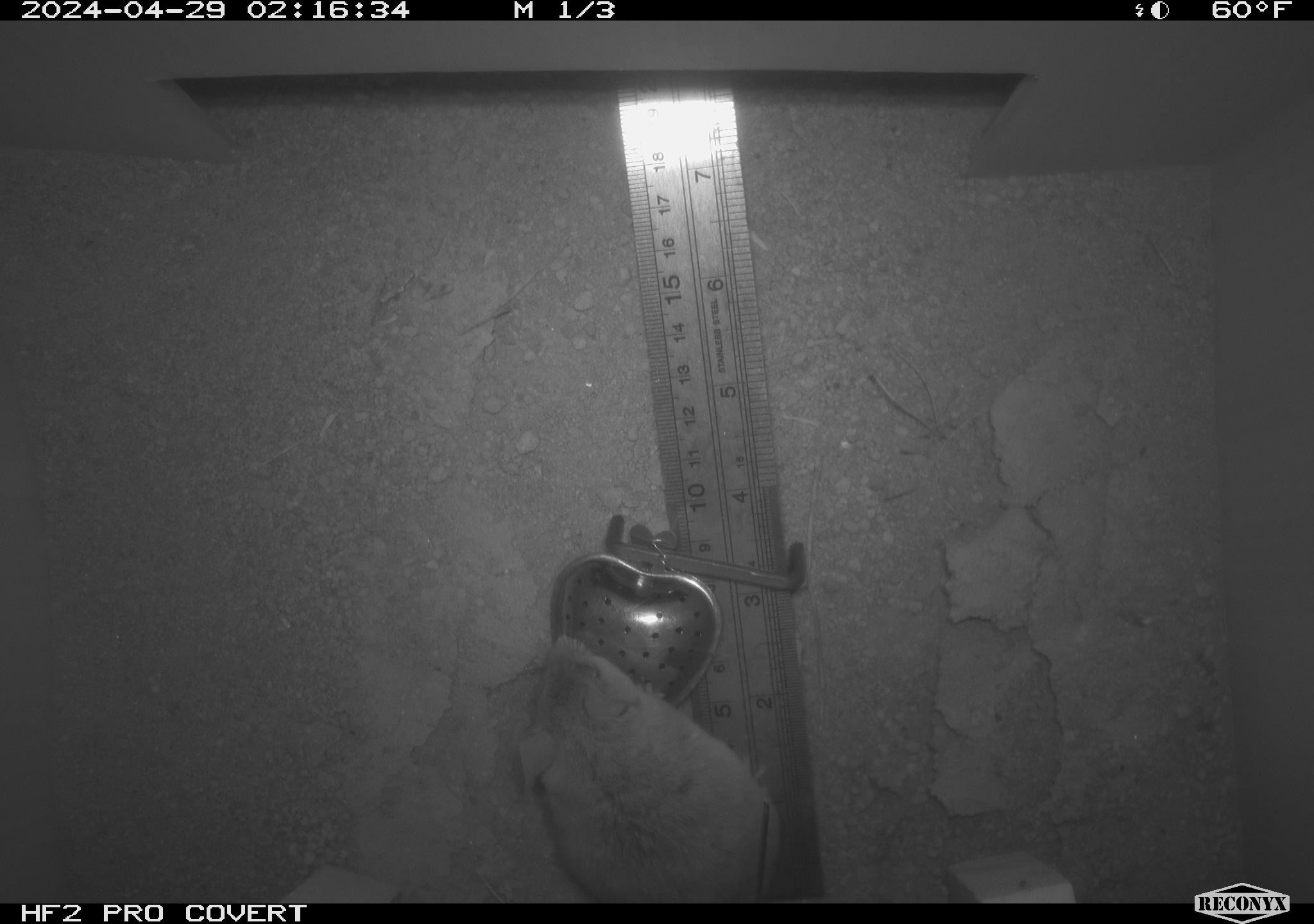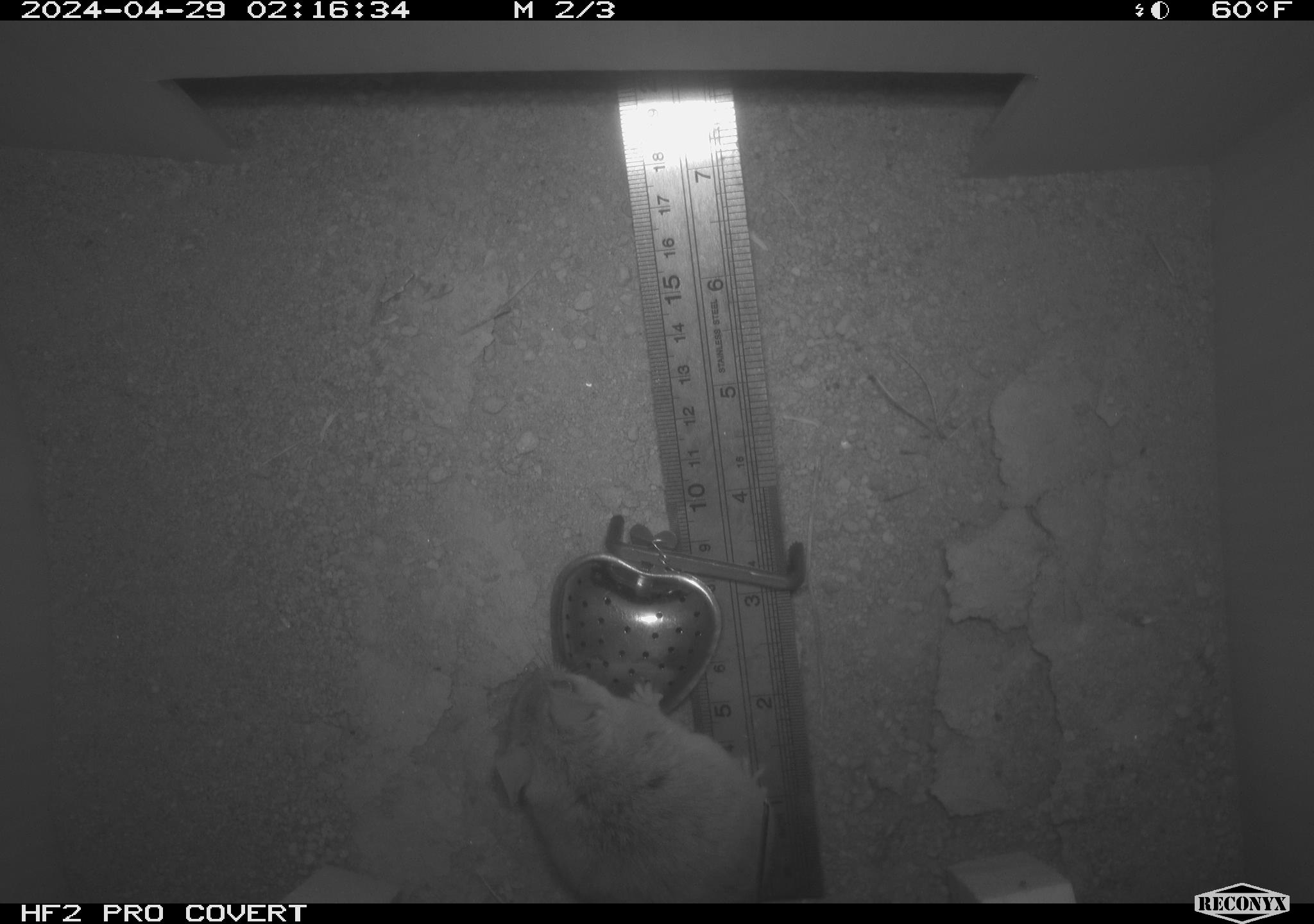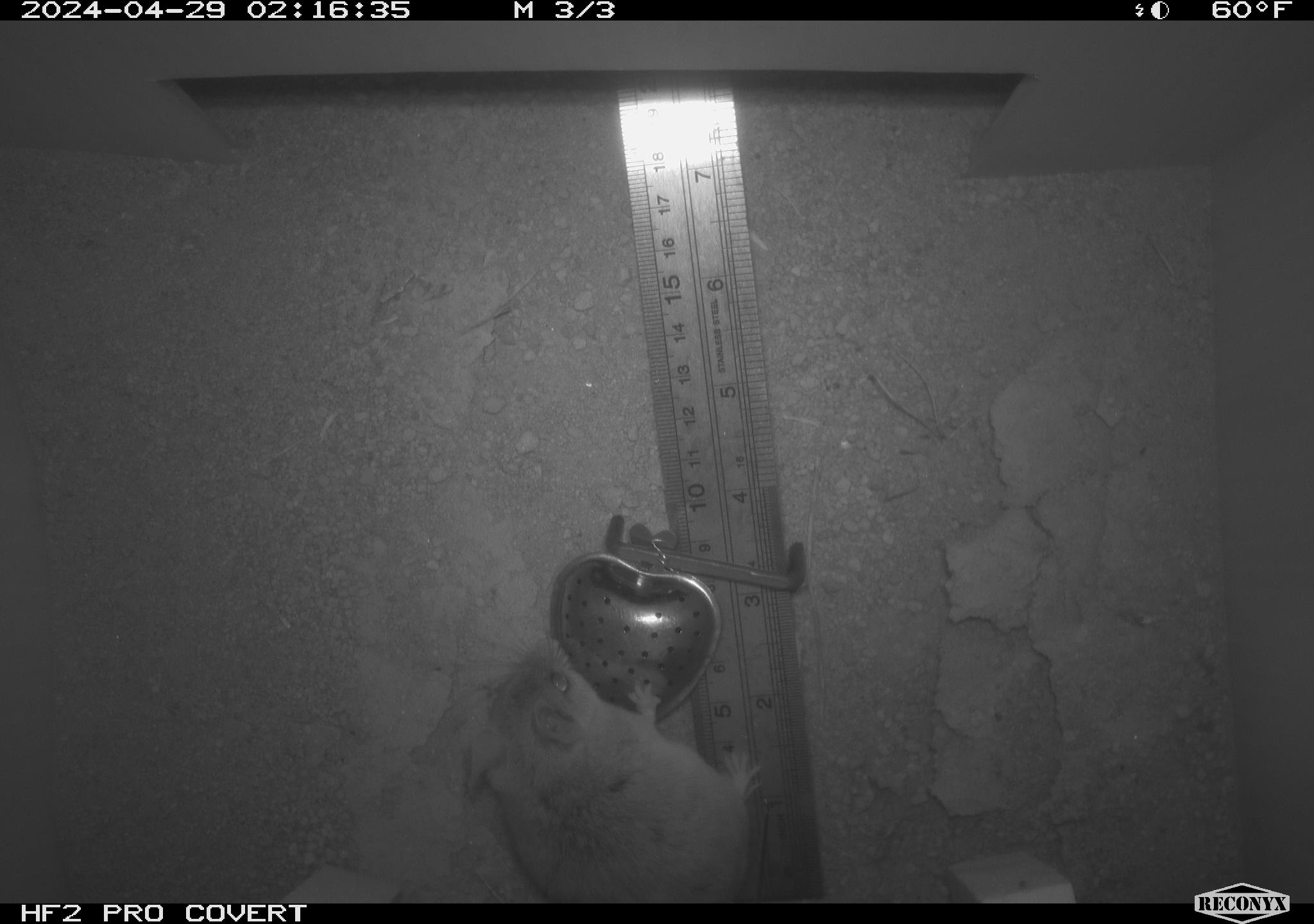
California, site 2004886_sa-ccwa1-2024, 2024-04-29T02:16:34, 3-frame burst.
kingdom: Animalia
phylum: Chordata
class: Mammalia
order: Rodentia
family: Cricetidae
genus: Neotoma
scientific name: Neotoma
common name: pack rat or woodrat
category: neotoma species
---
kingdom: Animalia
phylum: Chordata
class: Mammalia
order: Rodentia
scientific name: Rodentia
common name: mouse species